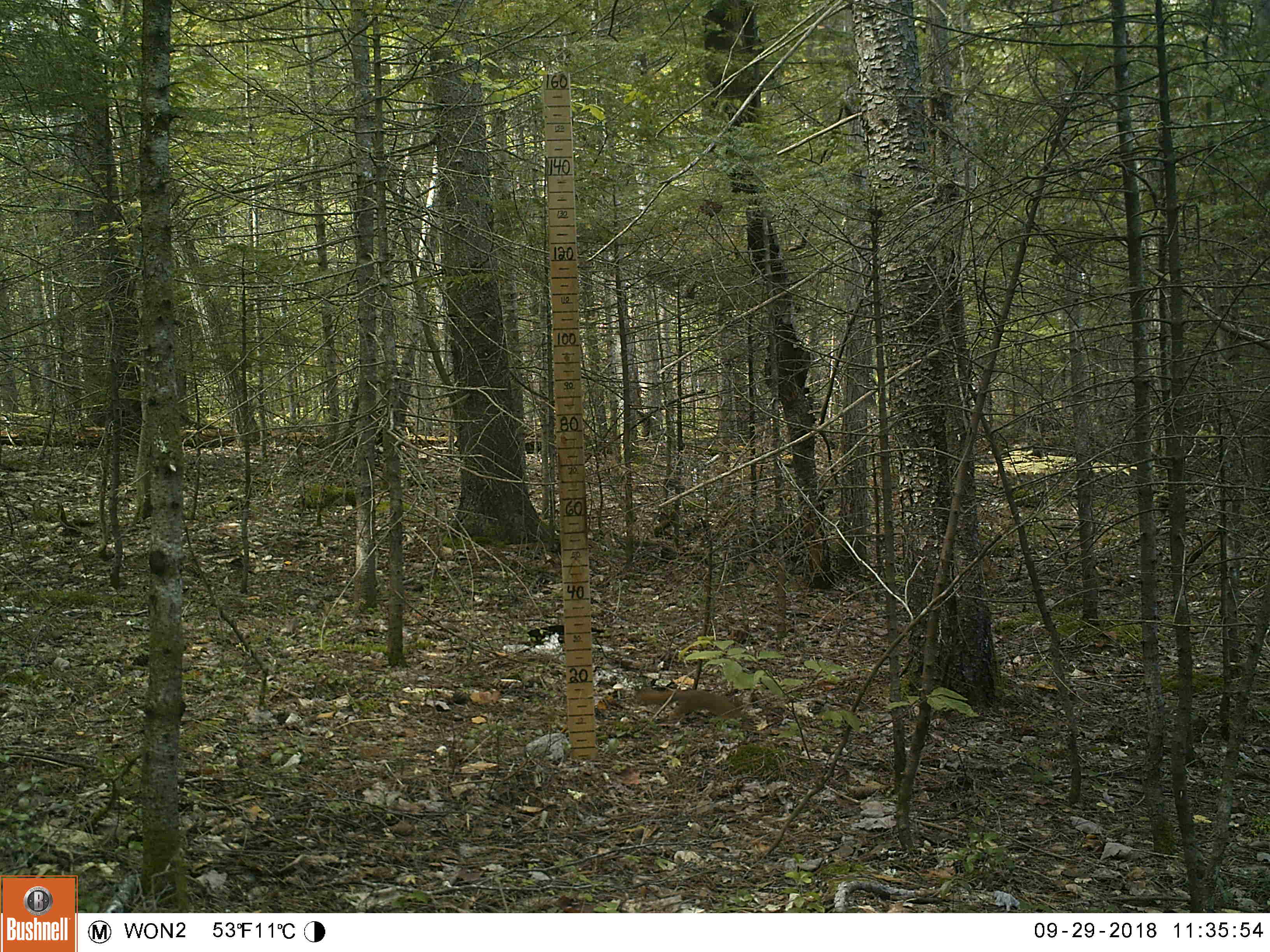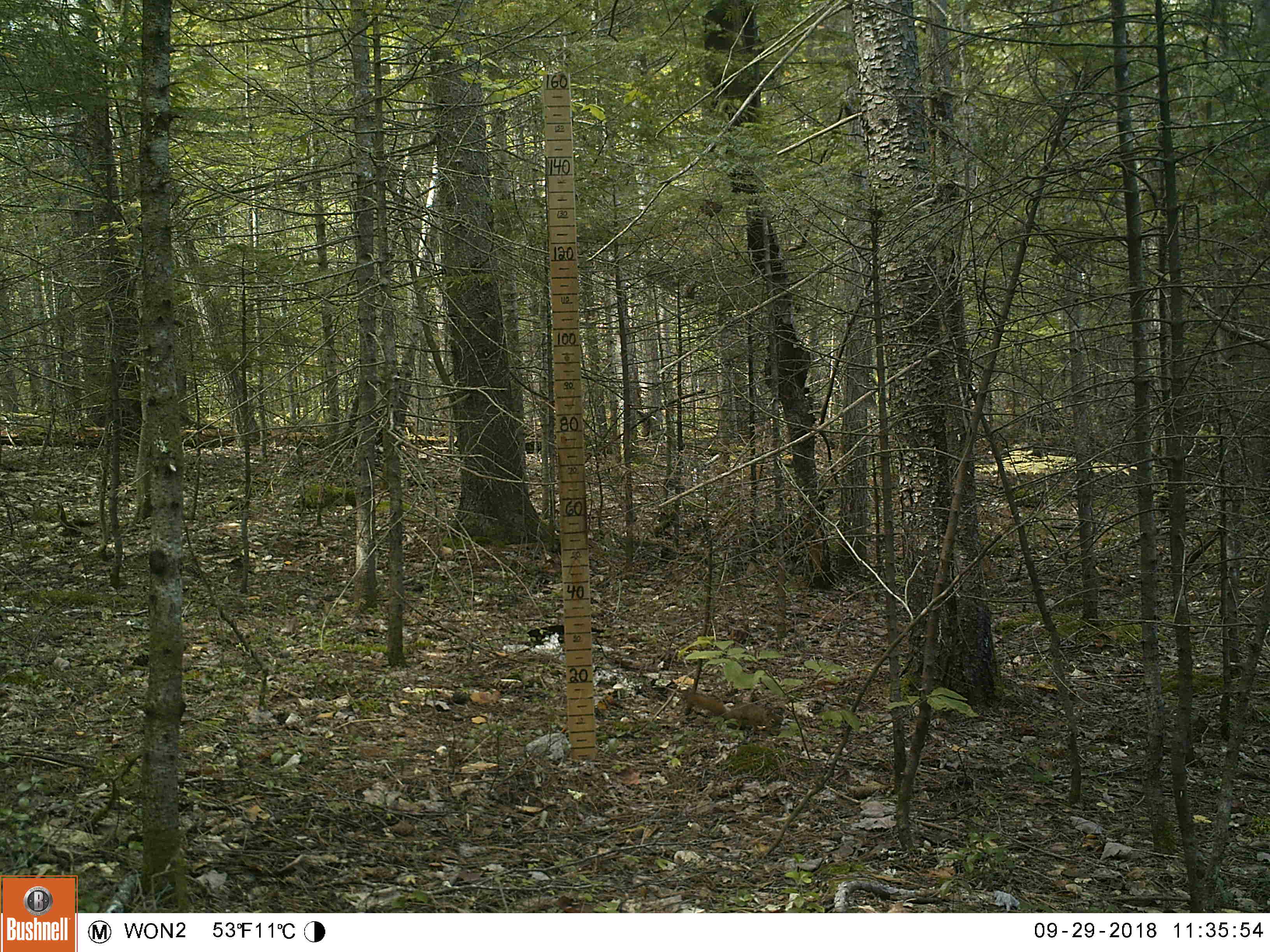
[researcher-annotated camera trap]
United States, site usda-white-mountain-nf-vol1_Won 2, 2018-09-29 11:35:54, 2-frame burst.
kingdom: Animalia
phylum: Chordata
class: Mammalia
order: Rodentia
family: Sciuridae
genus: Tamiasciurus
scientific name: Tamiasciurus hudsonicus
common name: red squirrel